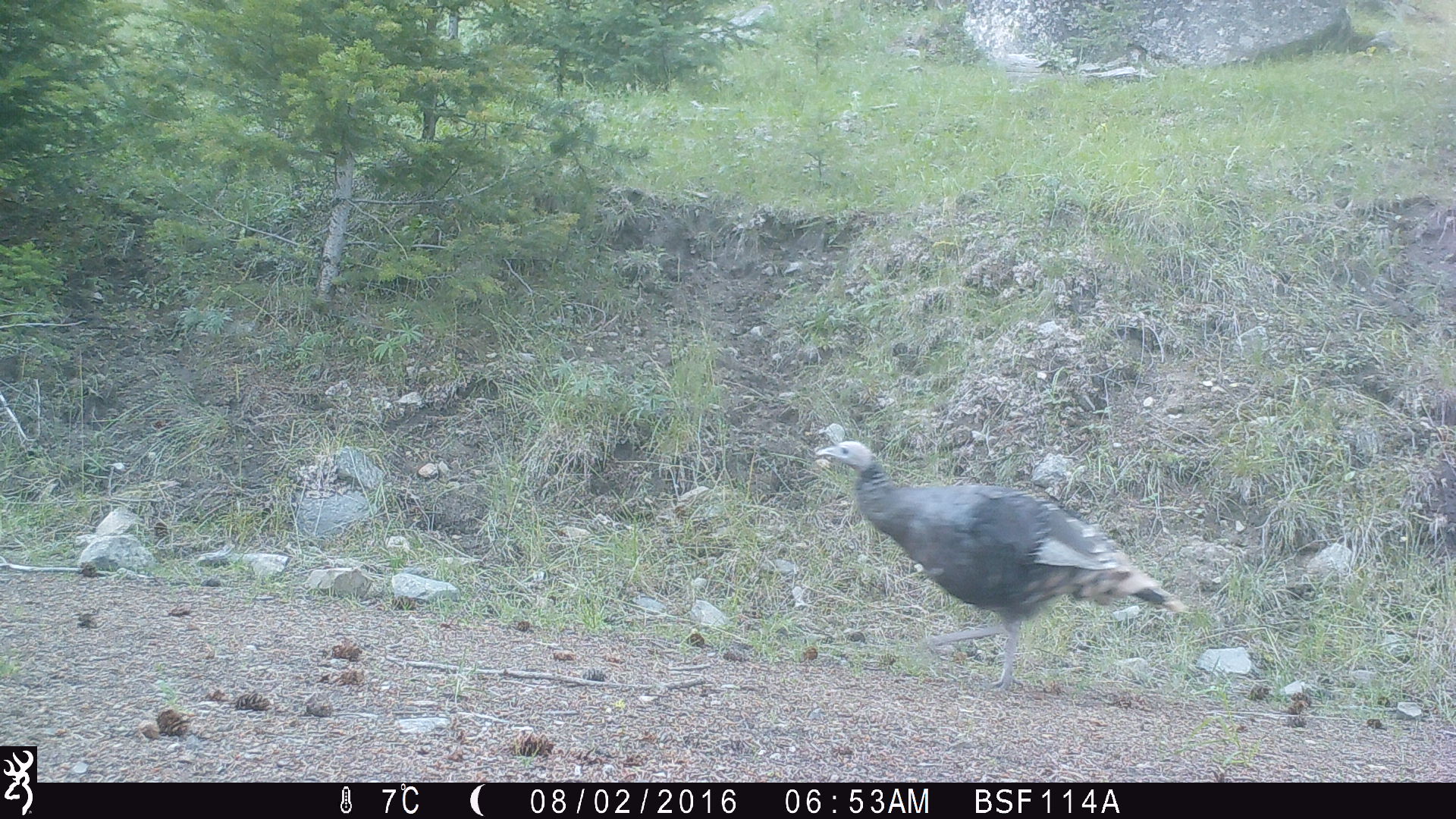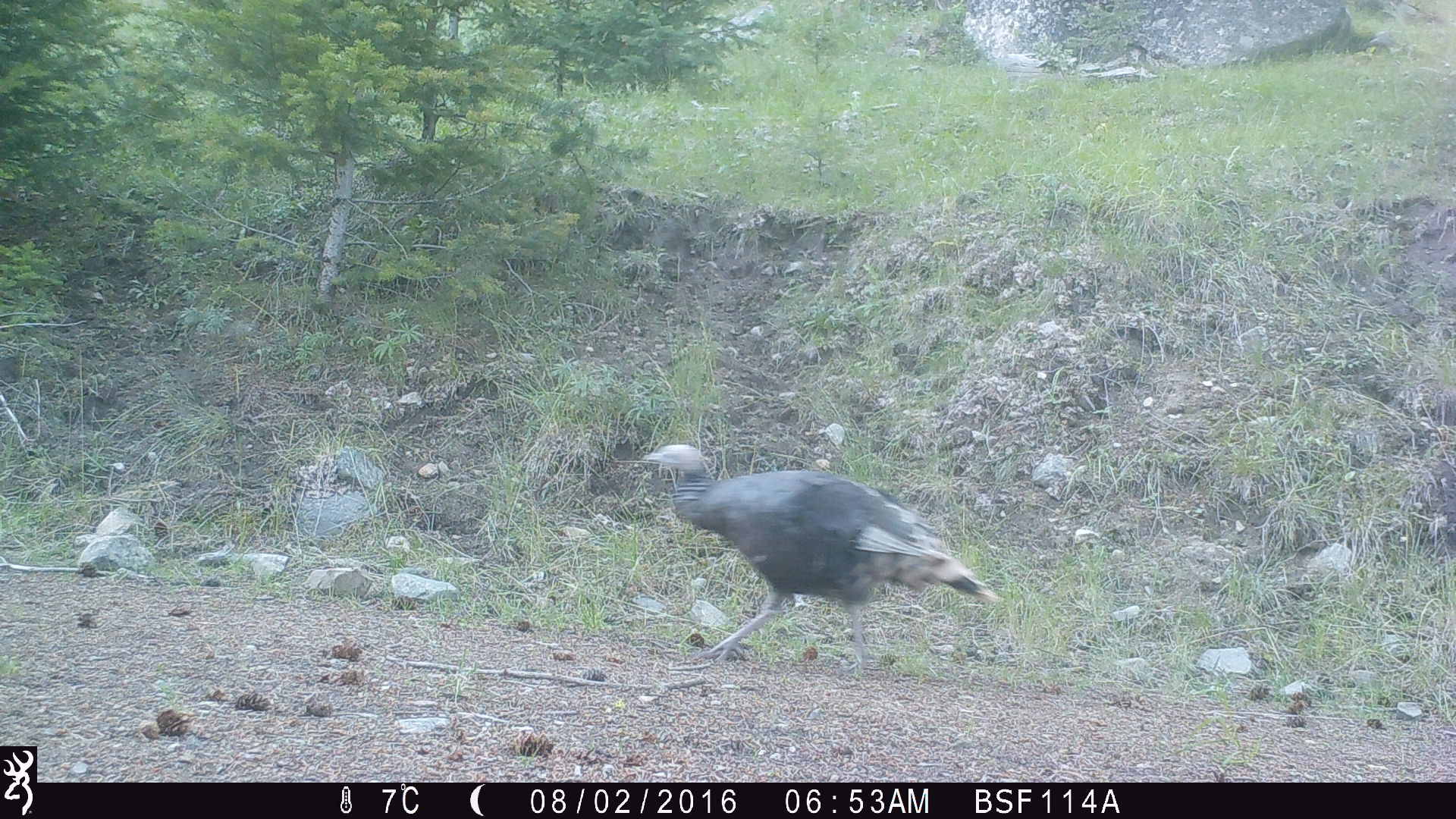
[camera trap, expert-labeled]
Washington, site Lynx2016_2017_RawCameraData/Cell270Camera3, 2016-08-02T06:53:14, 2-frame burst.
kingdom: Animalia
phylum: Chordata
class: Aves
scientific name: Aves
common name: birds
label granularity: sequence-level